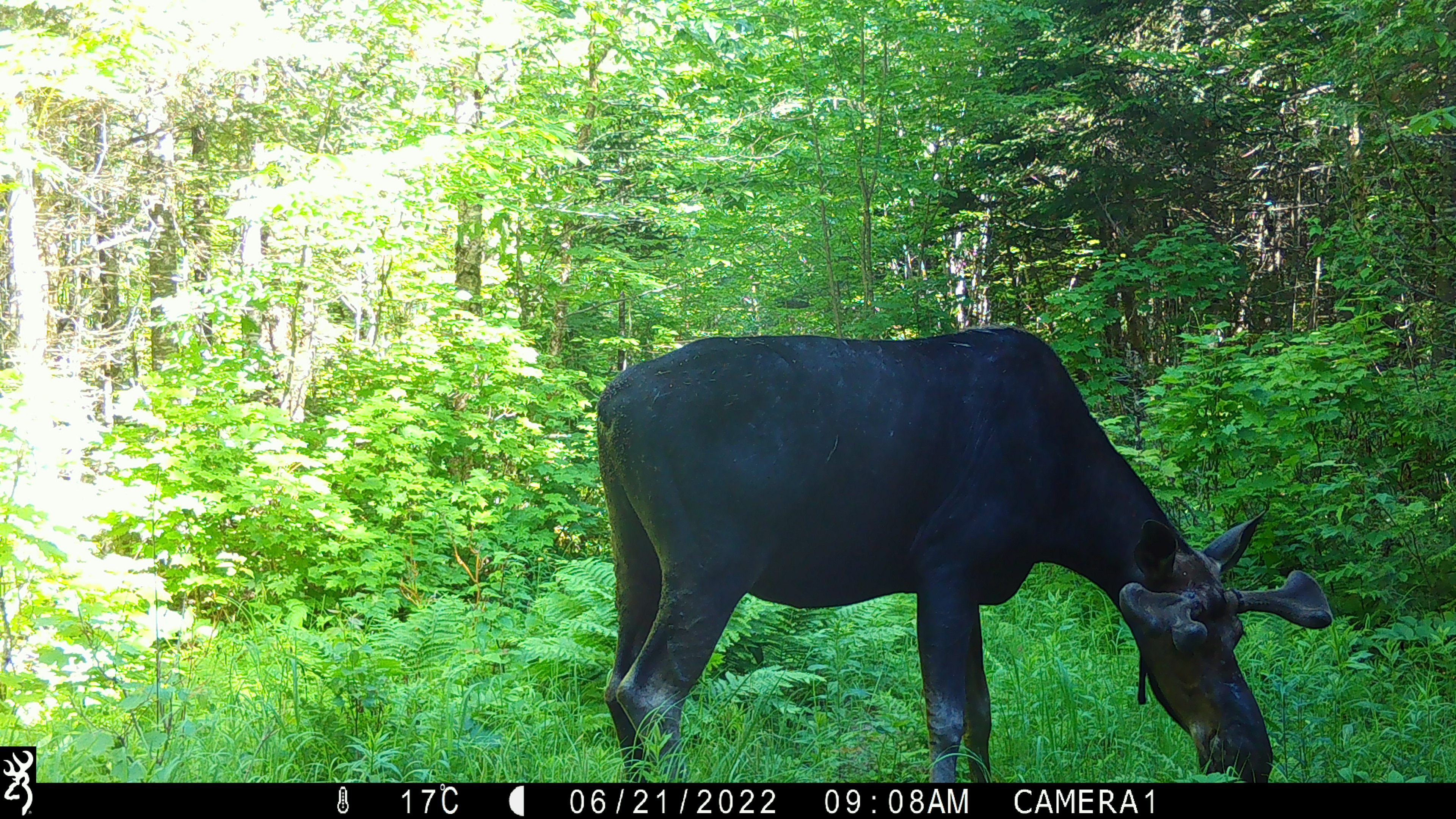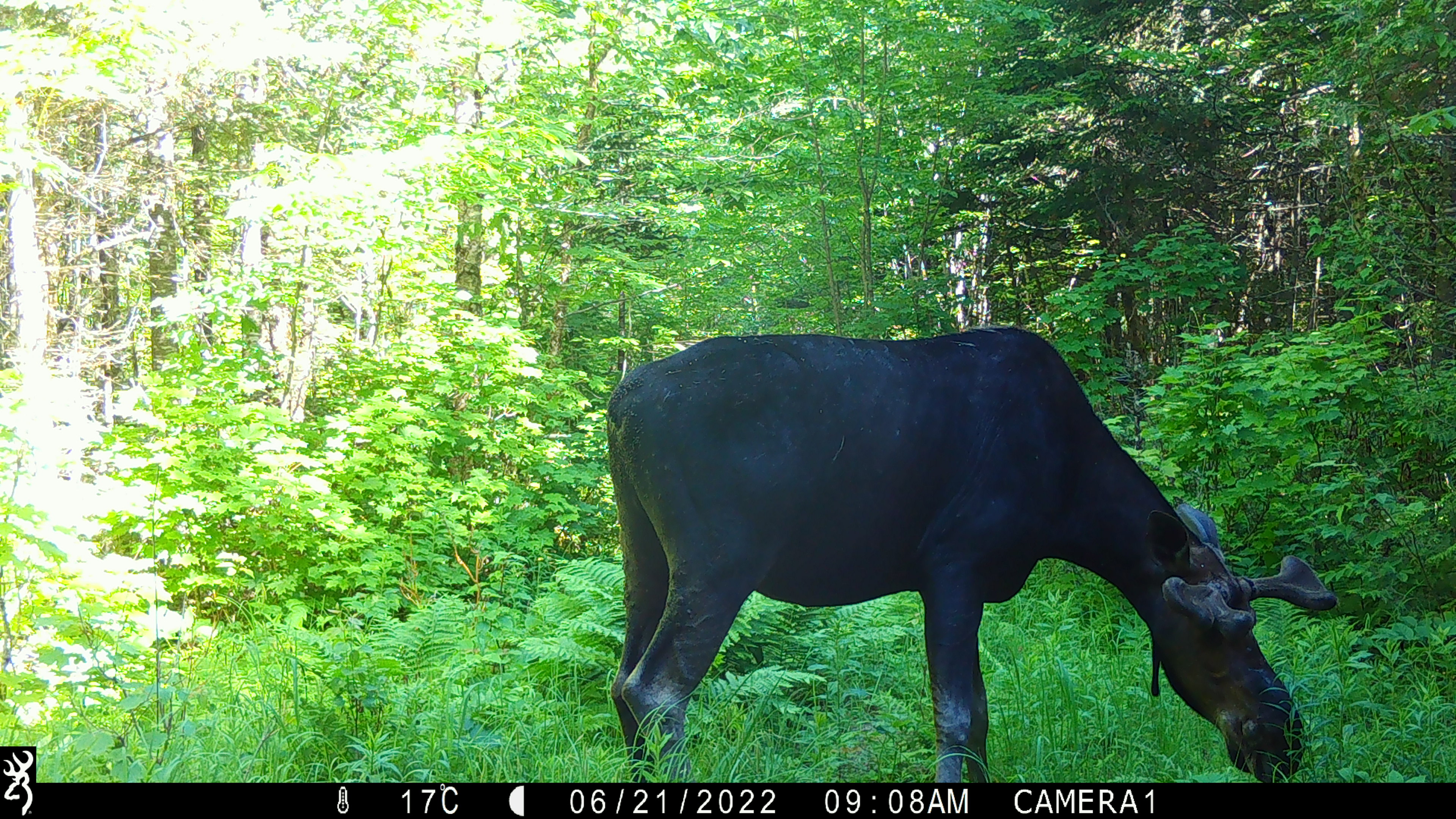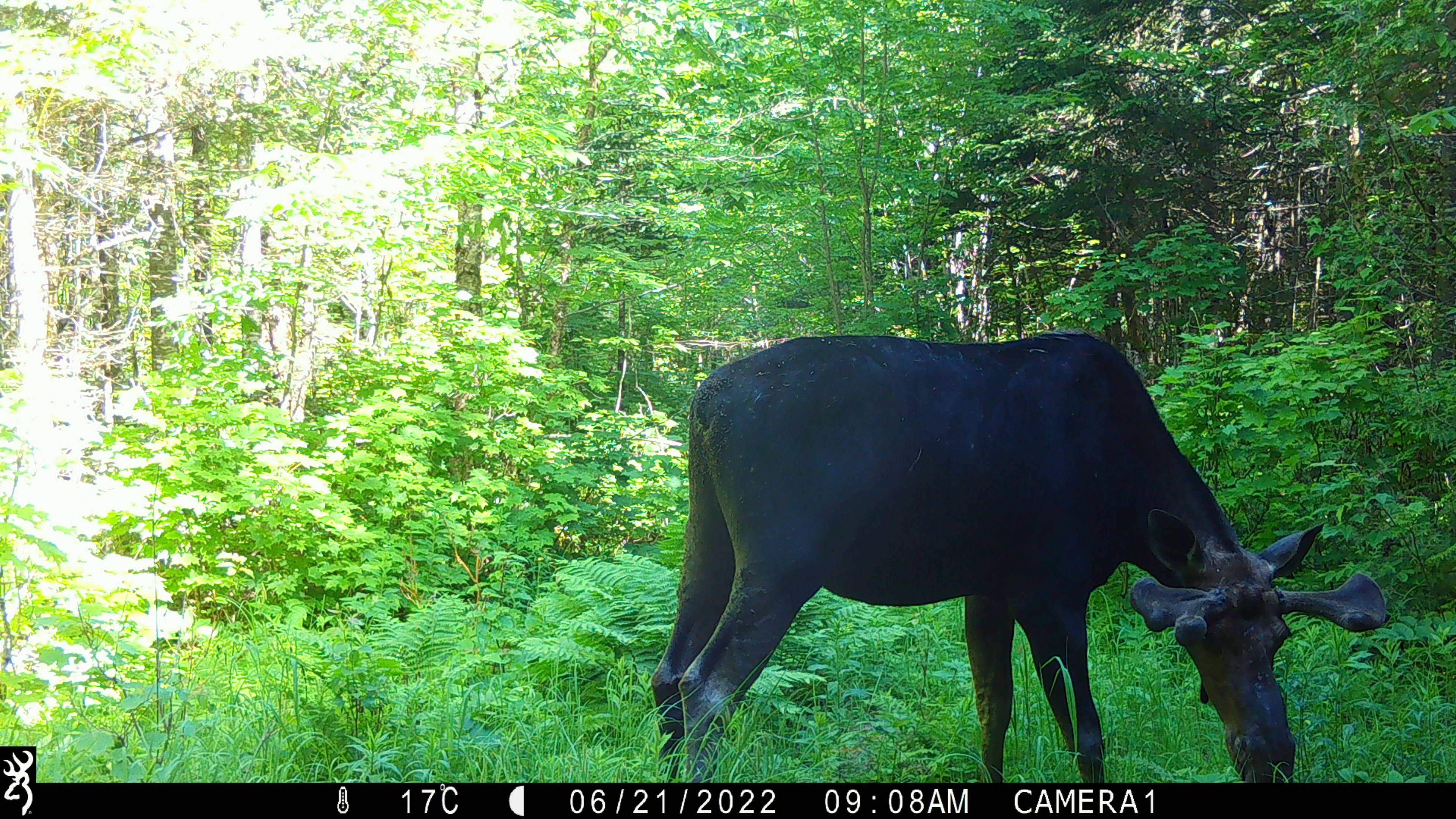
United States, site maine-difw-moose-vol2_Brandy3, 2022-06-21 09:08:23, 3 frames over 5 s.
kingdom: Animalia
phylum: Chordata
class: Mammalia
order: Artiodactyla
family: Cervidae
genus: Alces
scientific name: Alces alces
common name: moose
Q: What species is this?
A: Moose (Alces alces).